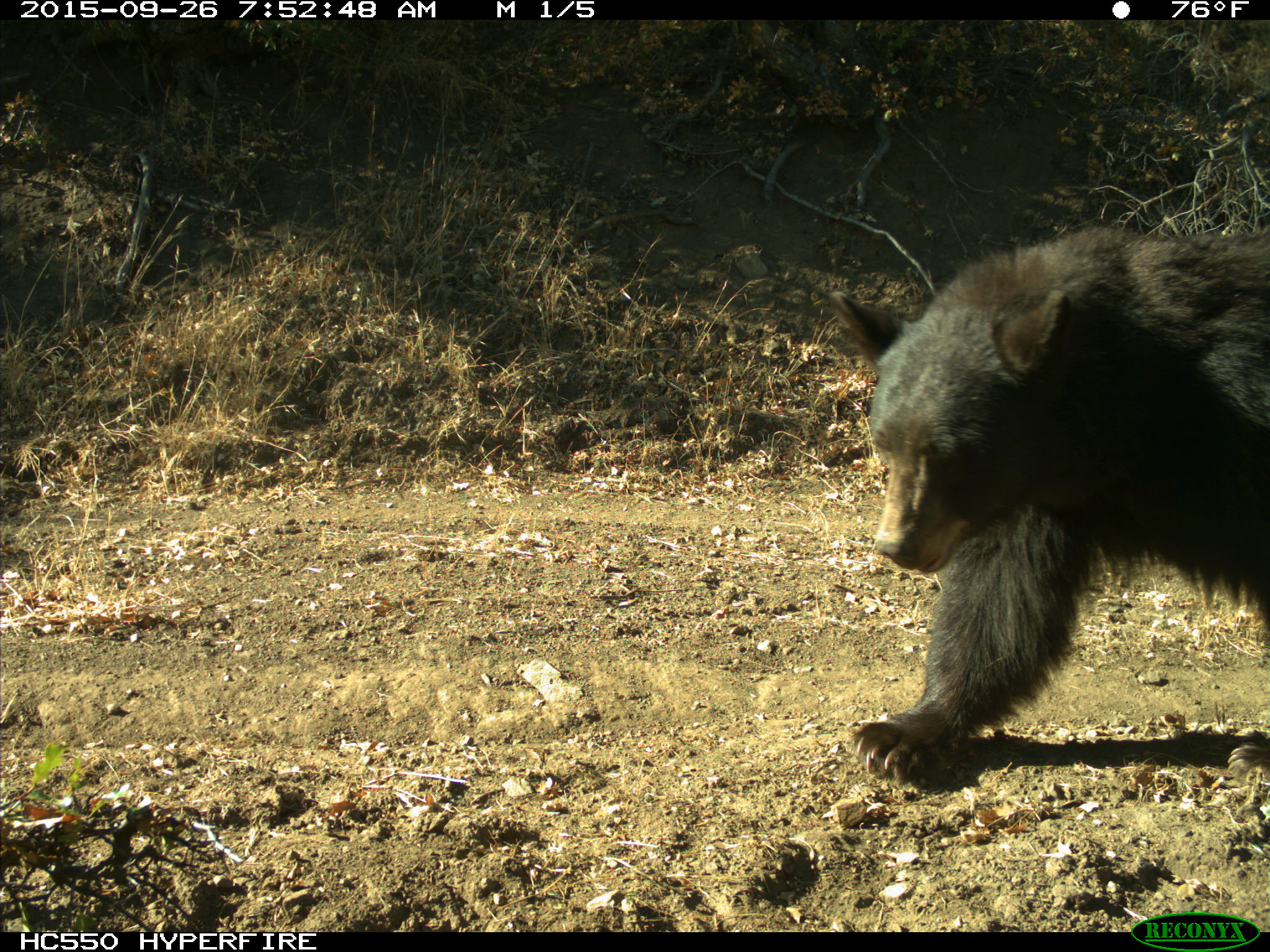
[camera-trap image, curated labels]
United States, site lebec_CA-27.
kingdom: Animalia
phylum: Chordata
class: Mammalia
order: Carnivora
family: Ursidae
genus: Ursus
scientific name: Ursus americanus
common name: american black bear